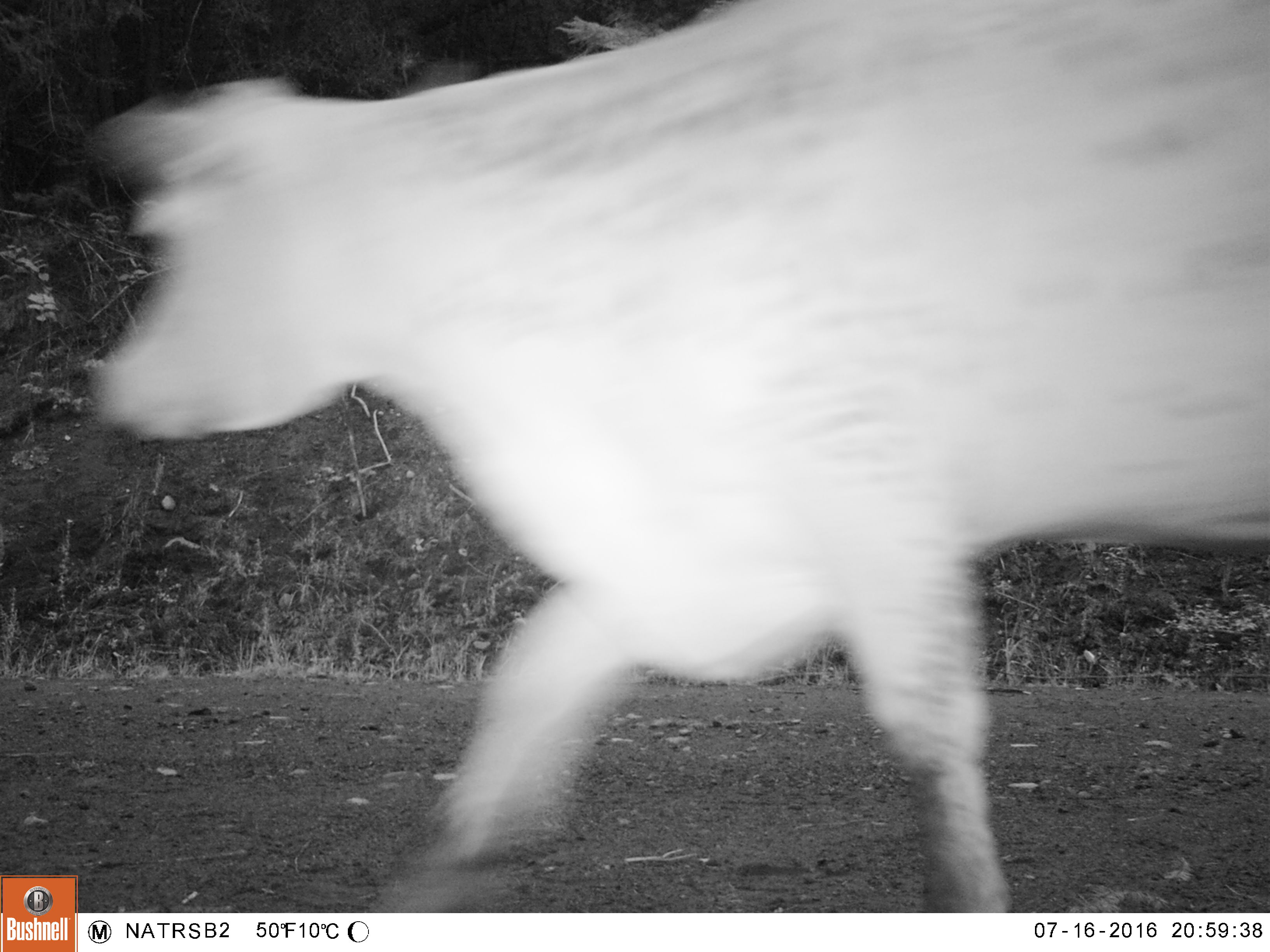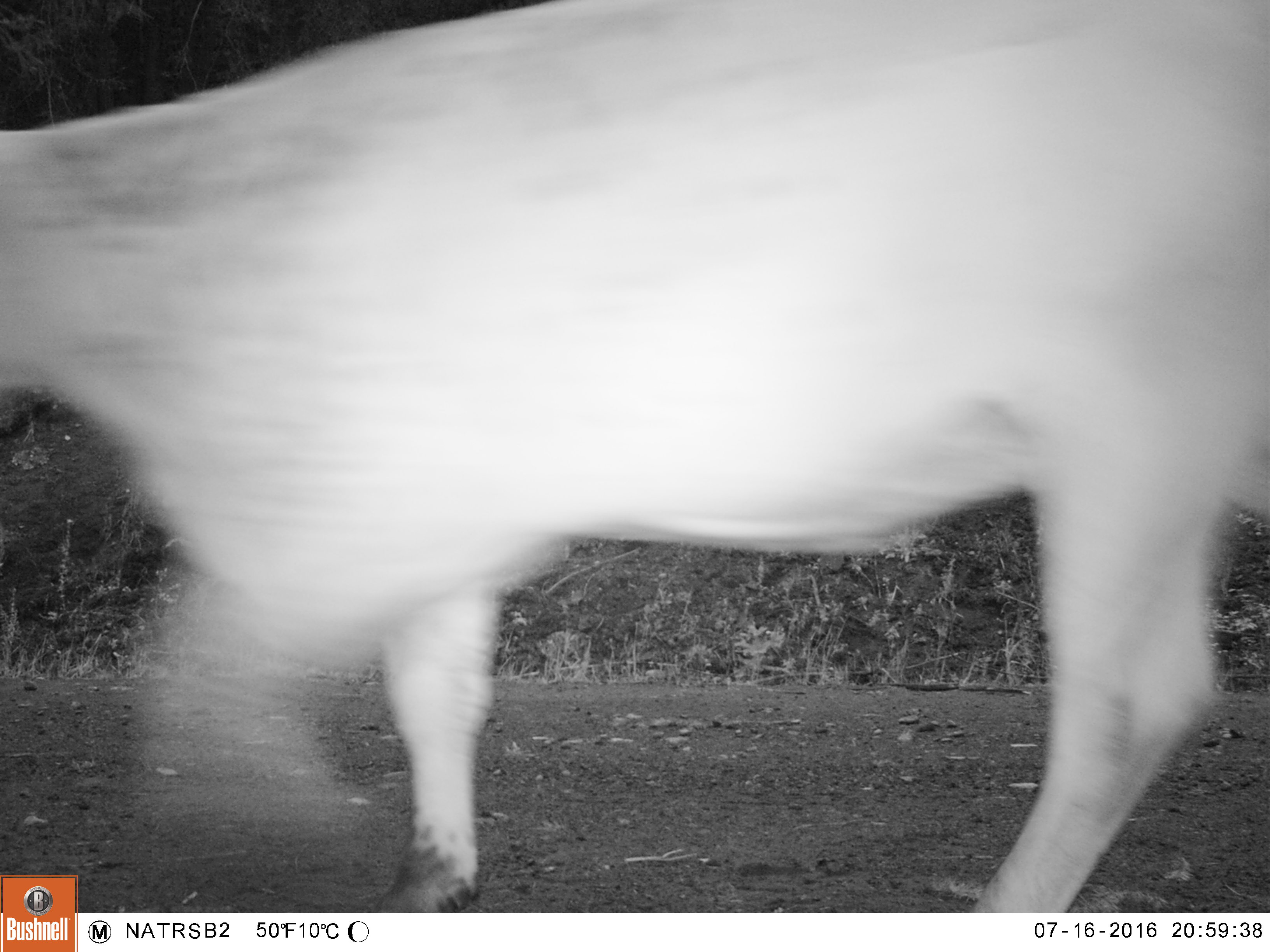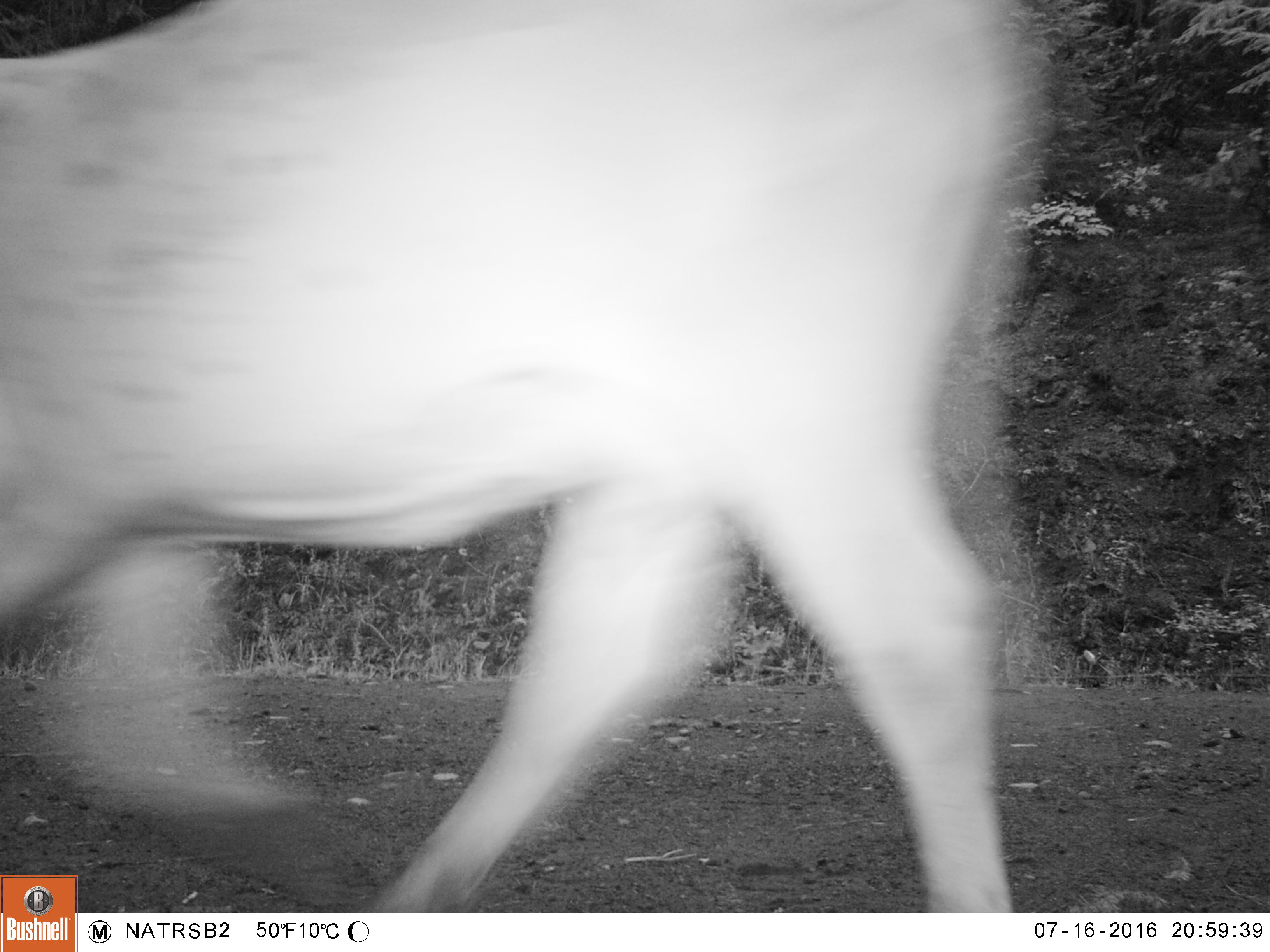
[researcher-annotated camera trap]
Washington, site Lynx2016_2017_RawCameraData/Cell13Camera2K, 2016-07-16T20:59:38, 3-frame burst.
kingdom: Animalia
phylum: Chordata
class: Mammalia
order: Artiodactyla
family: Bovidae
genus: Bos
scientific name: Bos taurus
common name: domestic cattle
Domestic cattle (Bos taurus). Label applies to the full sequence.